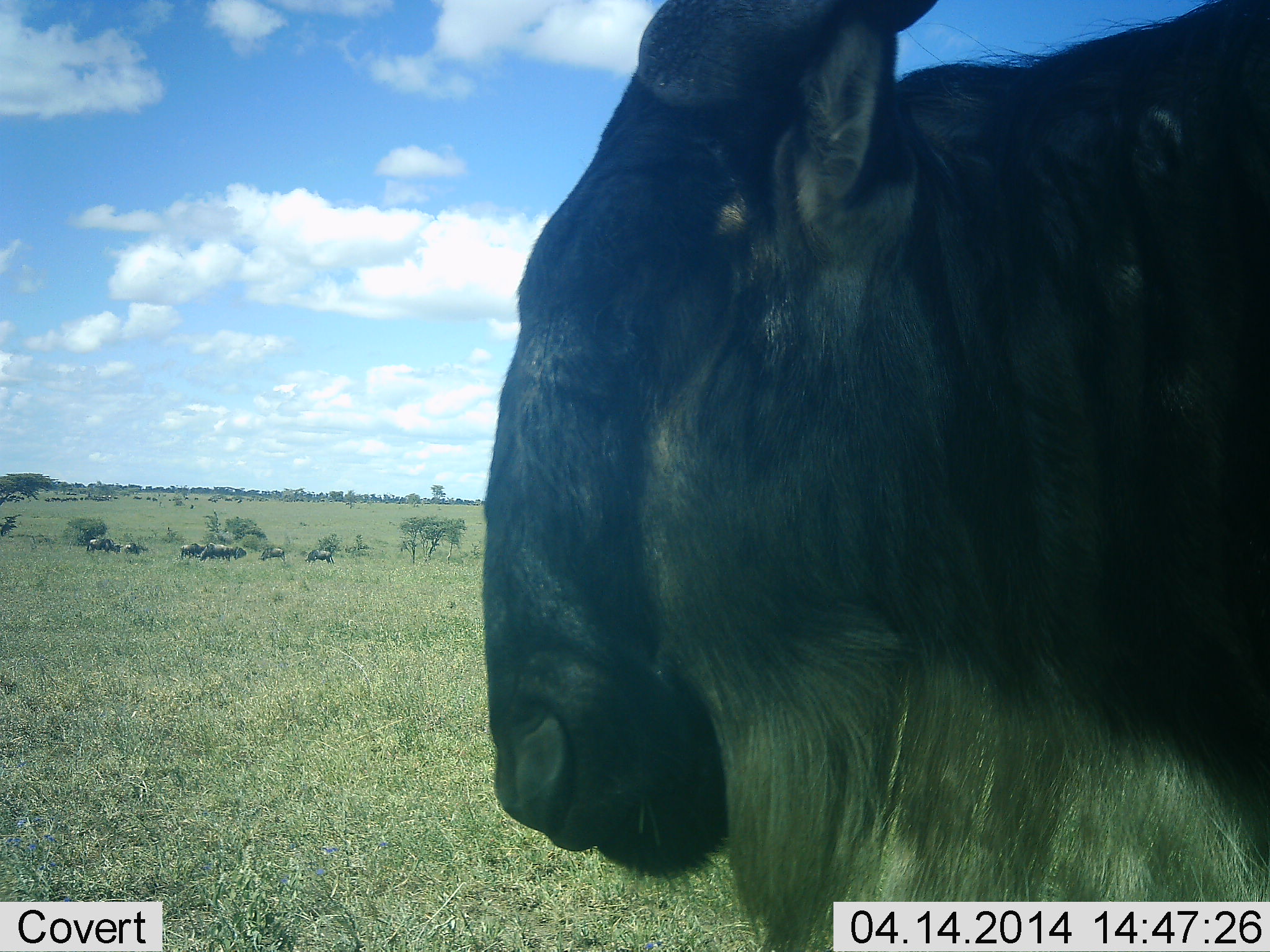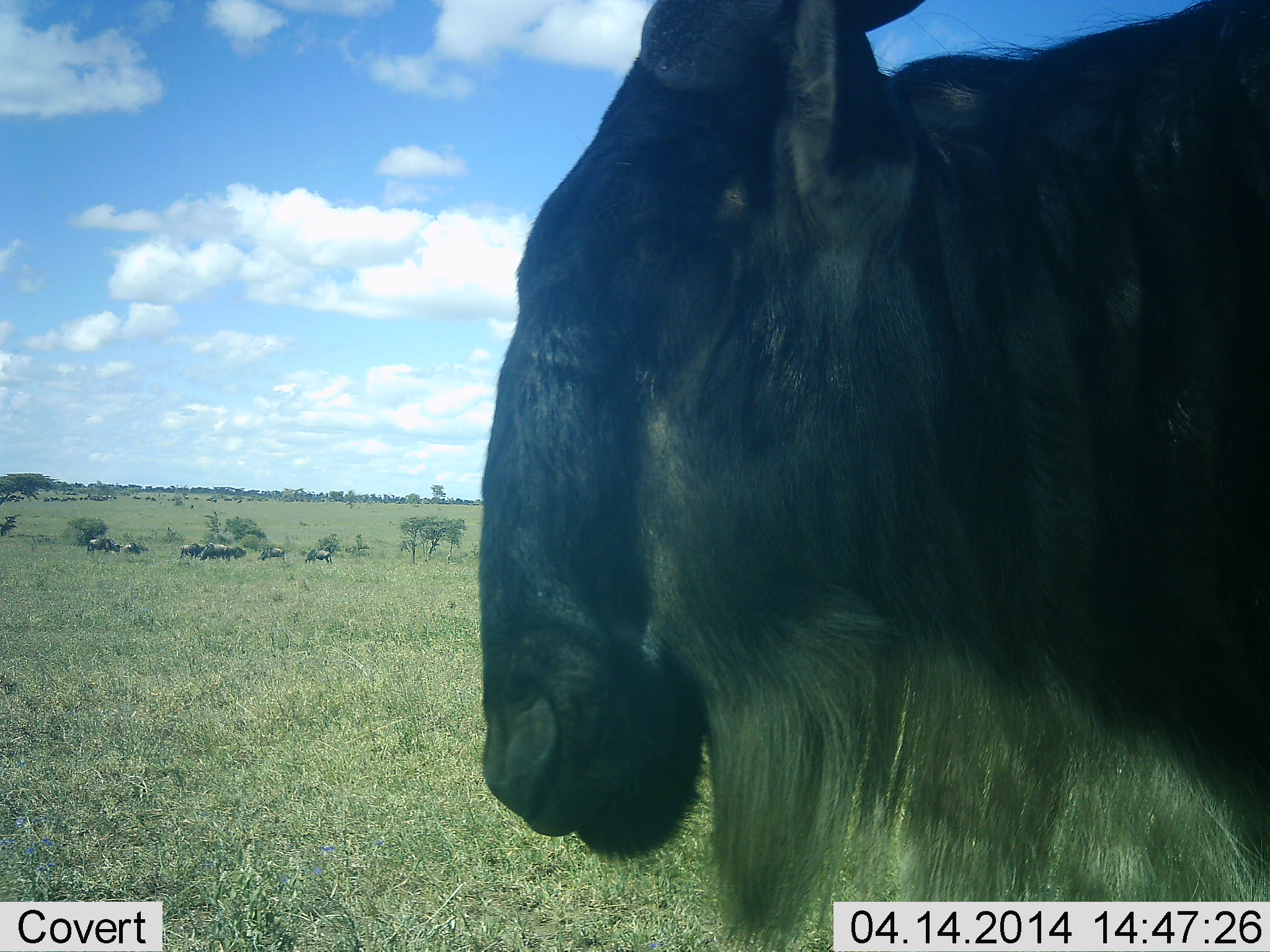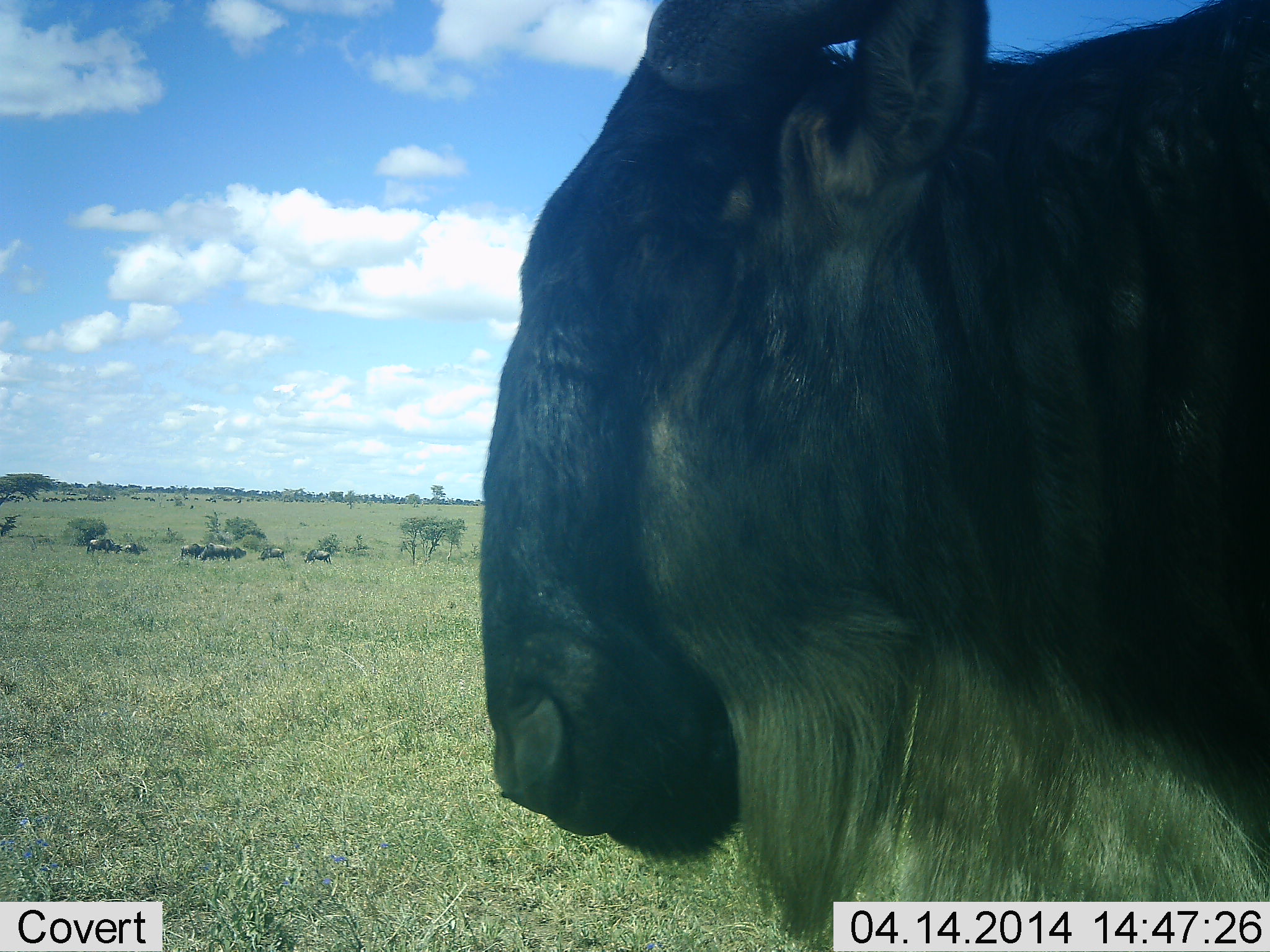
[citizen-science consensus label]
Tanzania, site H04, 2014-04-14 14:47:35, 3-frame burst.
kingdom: Animalia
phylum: Chordata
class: Mammalia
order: Artiodactyla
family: Bovidae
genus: Connochaetes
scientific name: Connochaetes taurinus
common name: blue wildebeest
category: wildebeest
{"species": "wildebeest (blue wildebeest) (Connochaetes taurinus)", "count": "8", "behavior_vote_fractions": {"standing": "90%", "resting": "10%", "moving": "20%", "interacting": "10%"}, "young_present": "0%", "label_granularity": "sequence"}